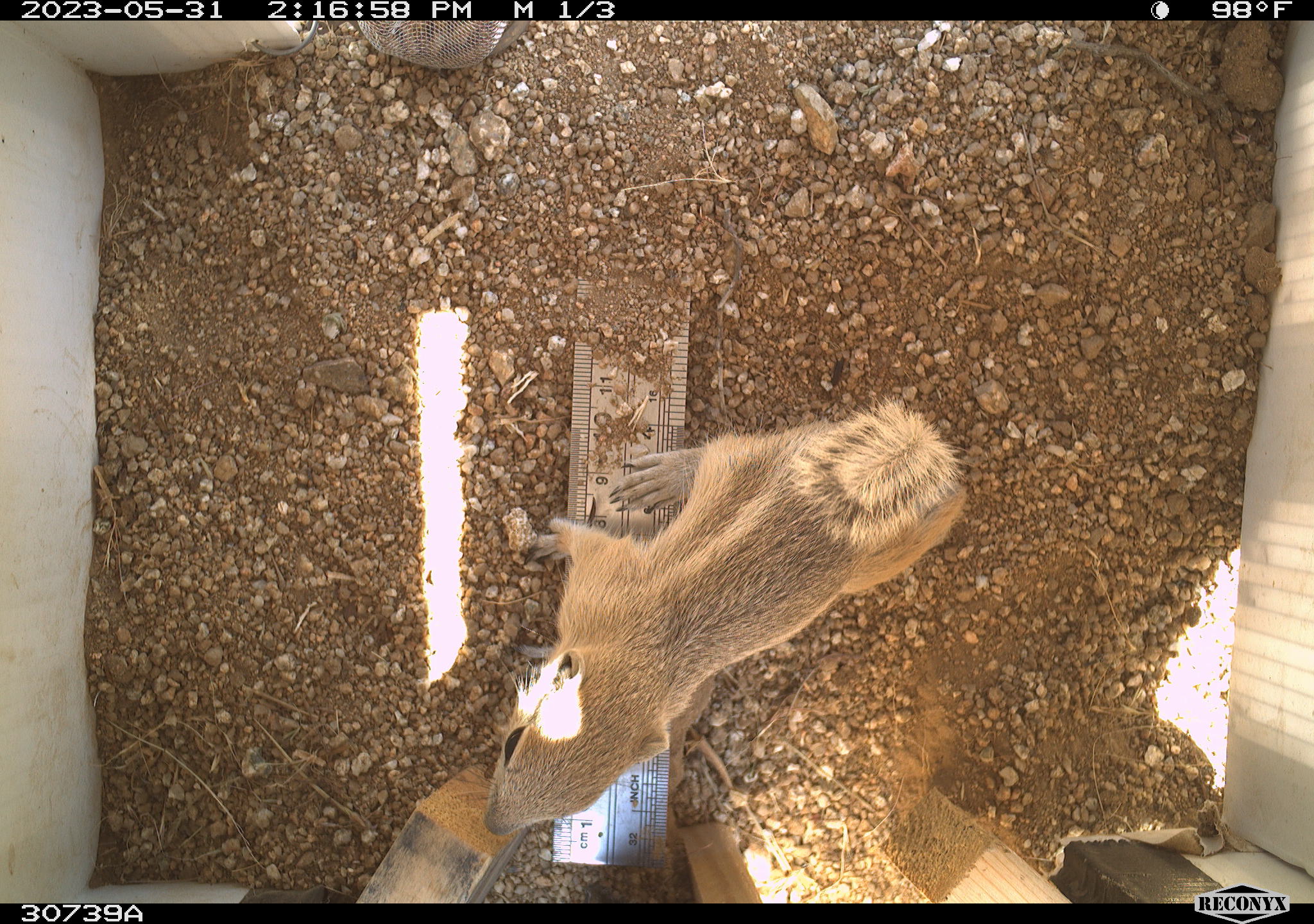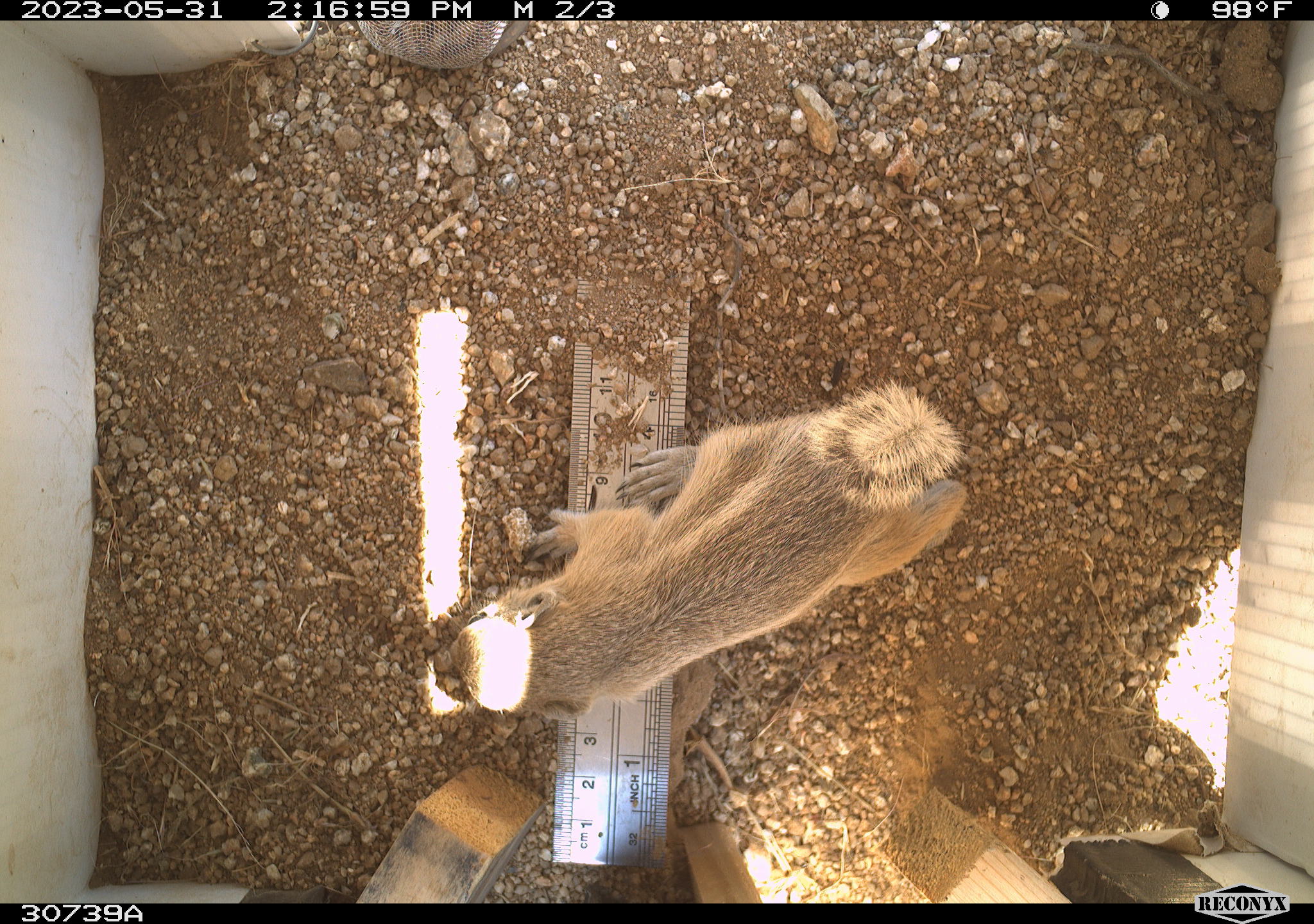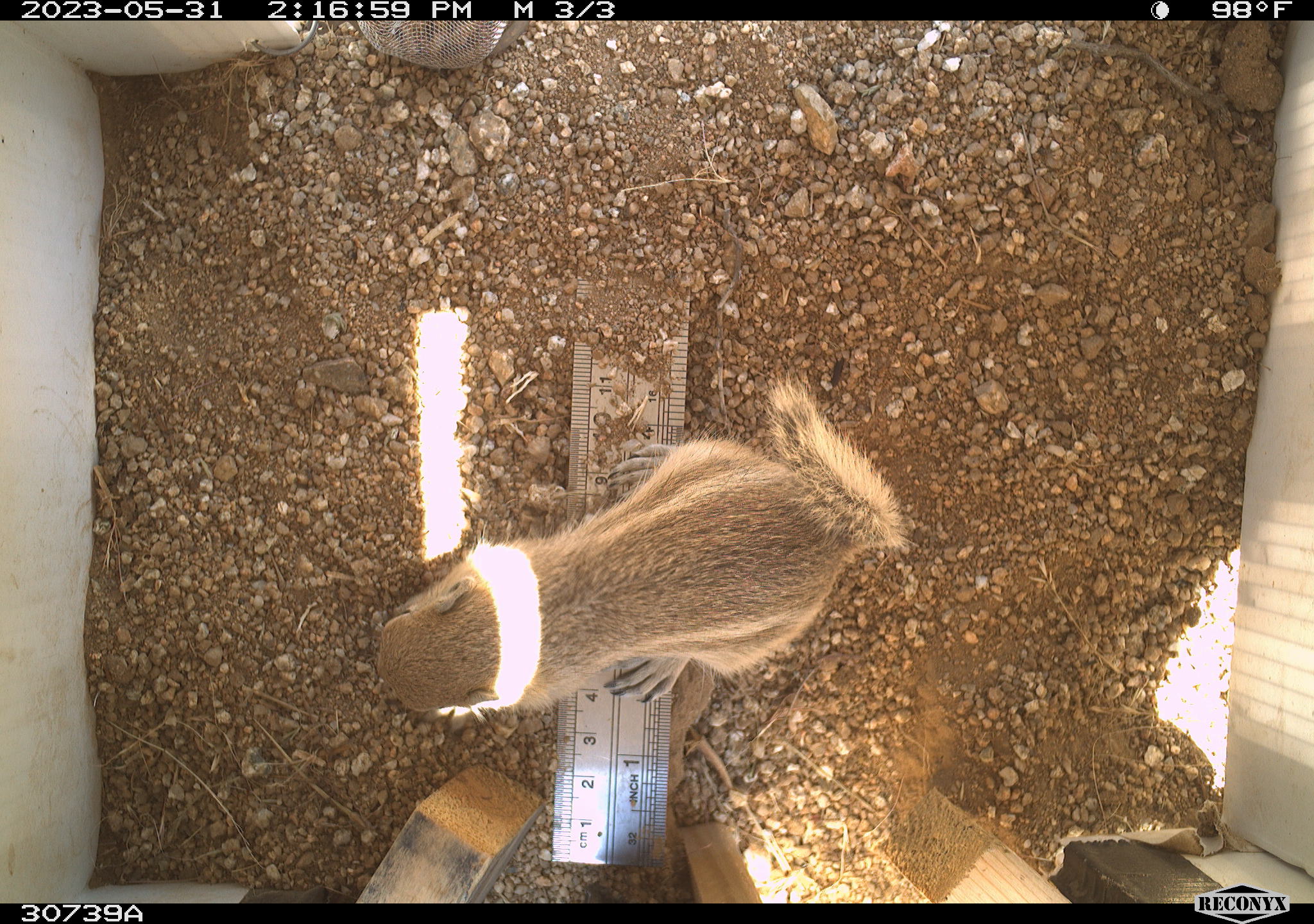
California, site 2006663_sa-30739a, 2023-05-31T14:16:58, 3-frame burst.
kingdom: Animalia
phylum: Chordata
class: Mammalia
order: Rodentia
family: Sciuridae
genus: Ammospermophilus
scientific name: Ammospermophilus leucurus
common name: white-tailed antelope squirrel